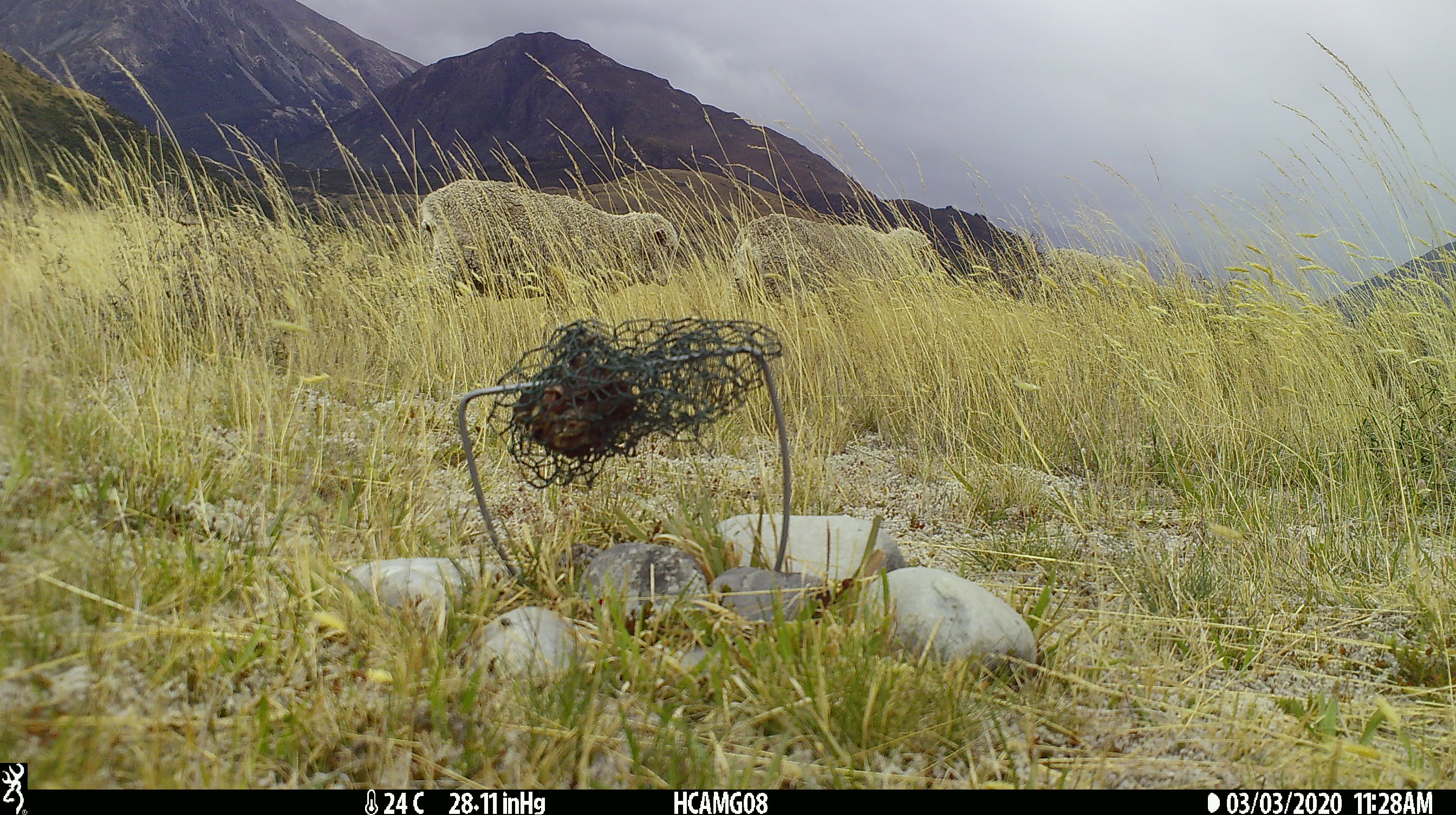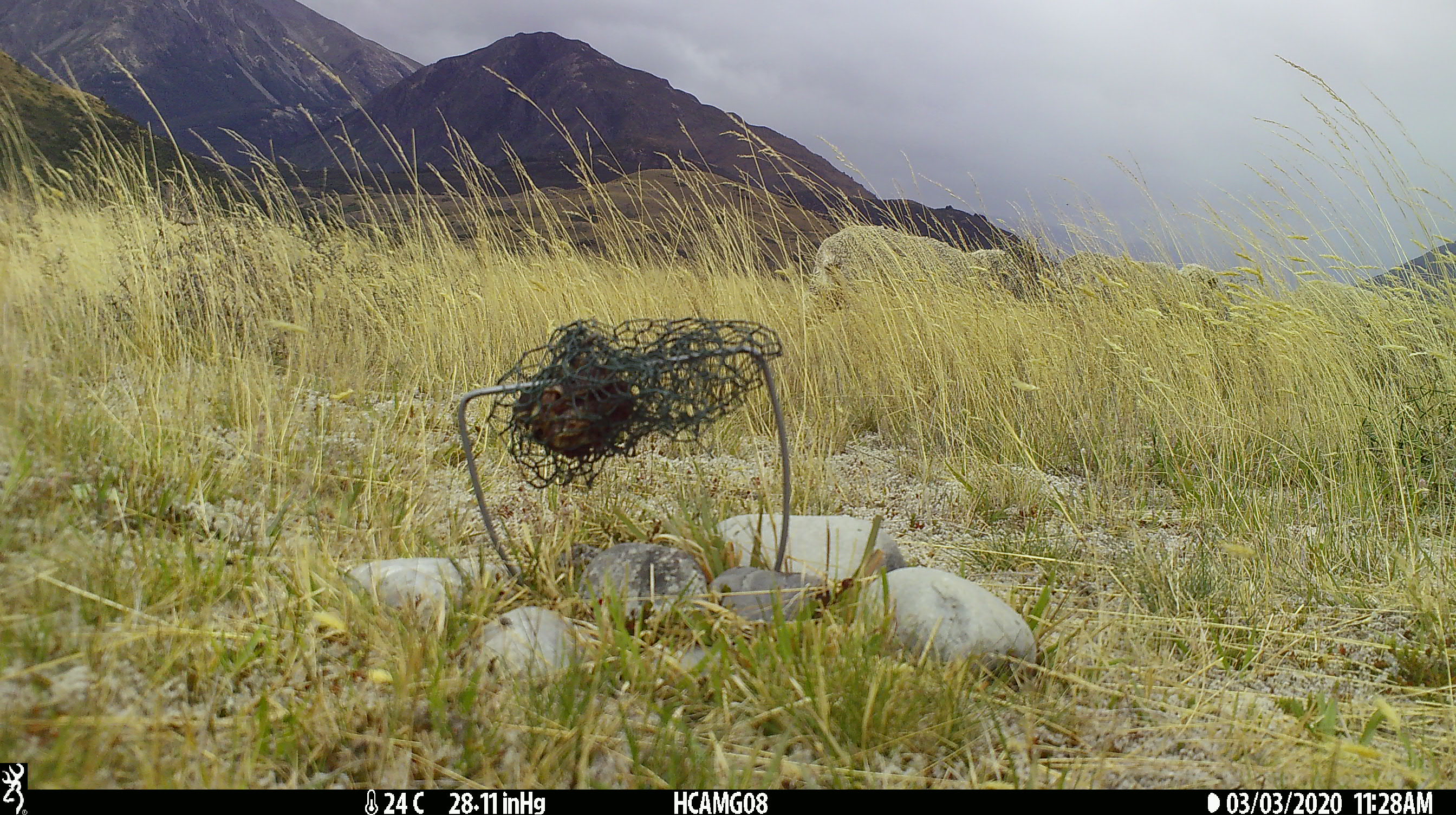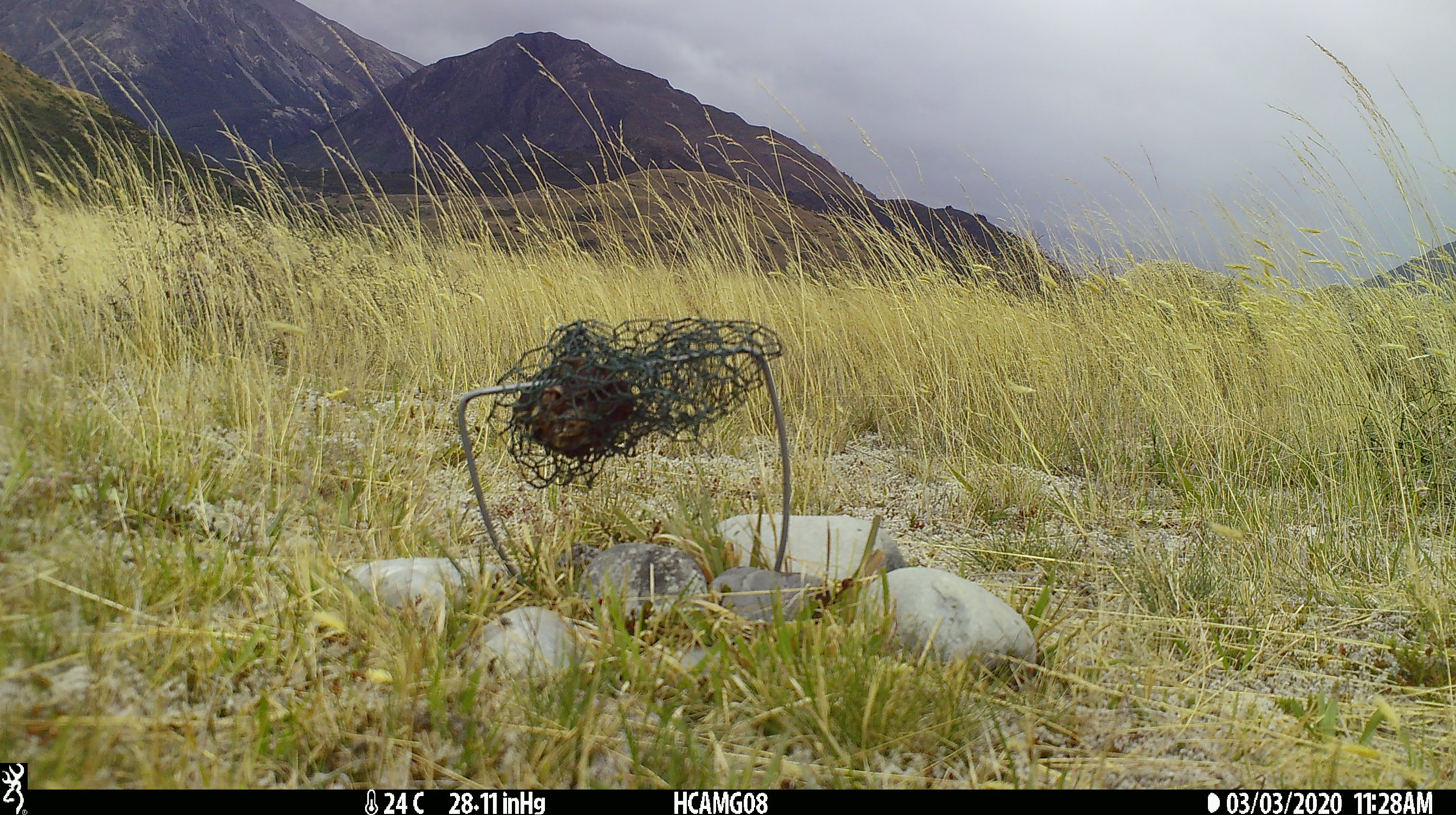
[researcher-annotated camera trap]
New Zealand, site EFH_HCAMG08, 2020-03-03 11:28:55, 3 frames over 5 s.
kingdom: Animalia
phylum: Chordata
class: Mammalia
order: Artiodactyla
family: Bovidae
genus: Ovis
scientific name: Ovis aries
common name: domestic sheep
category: sheep